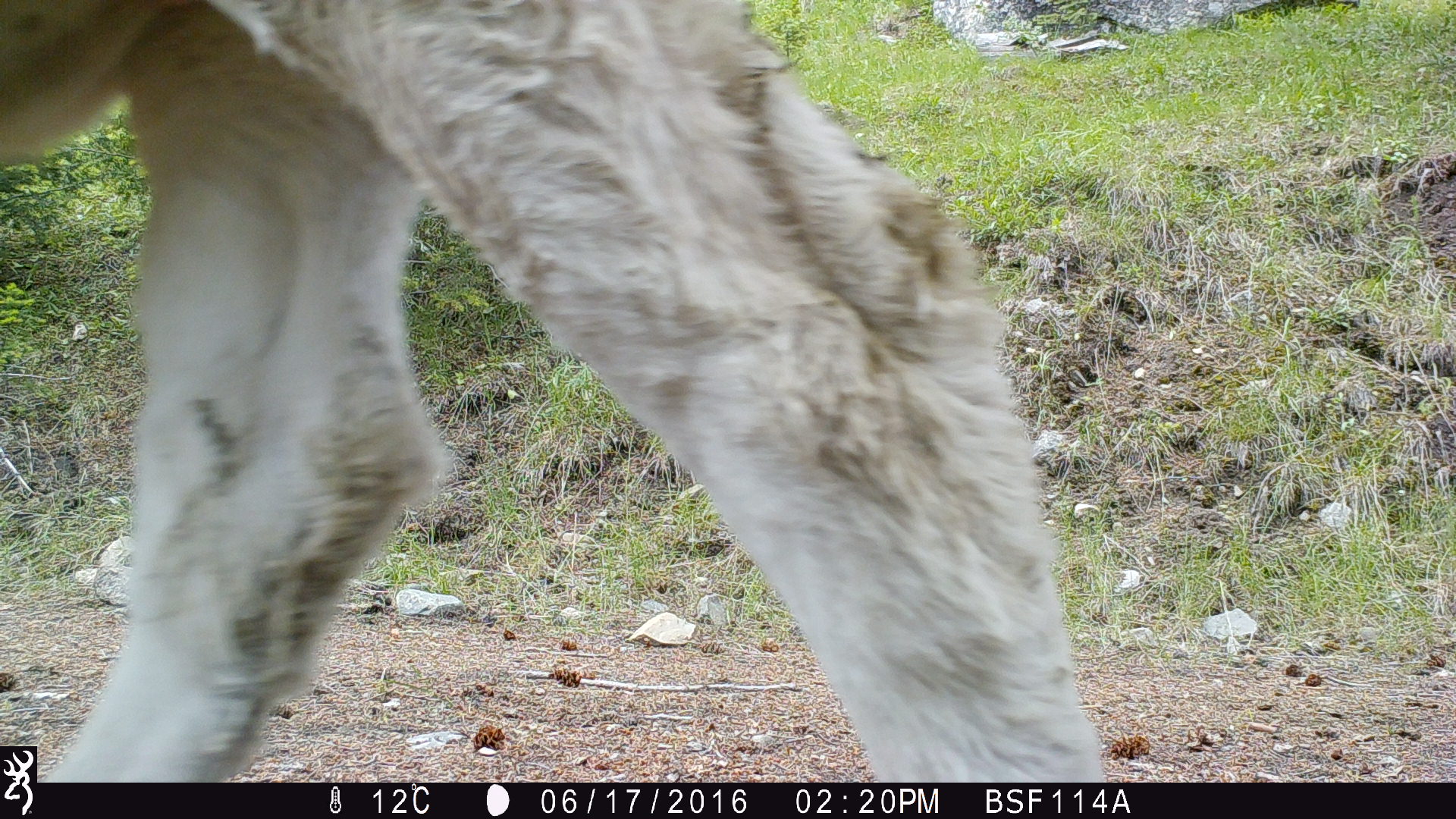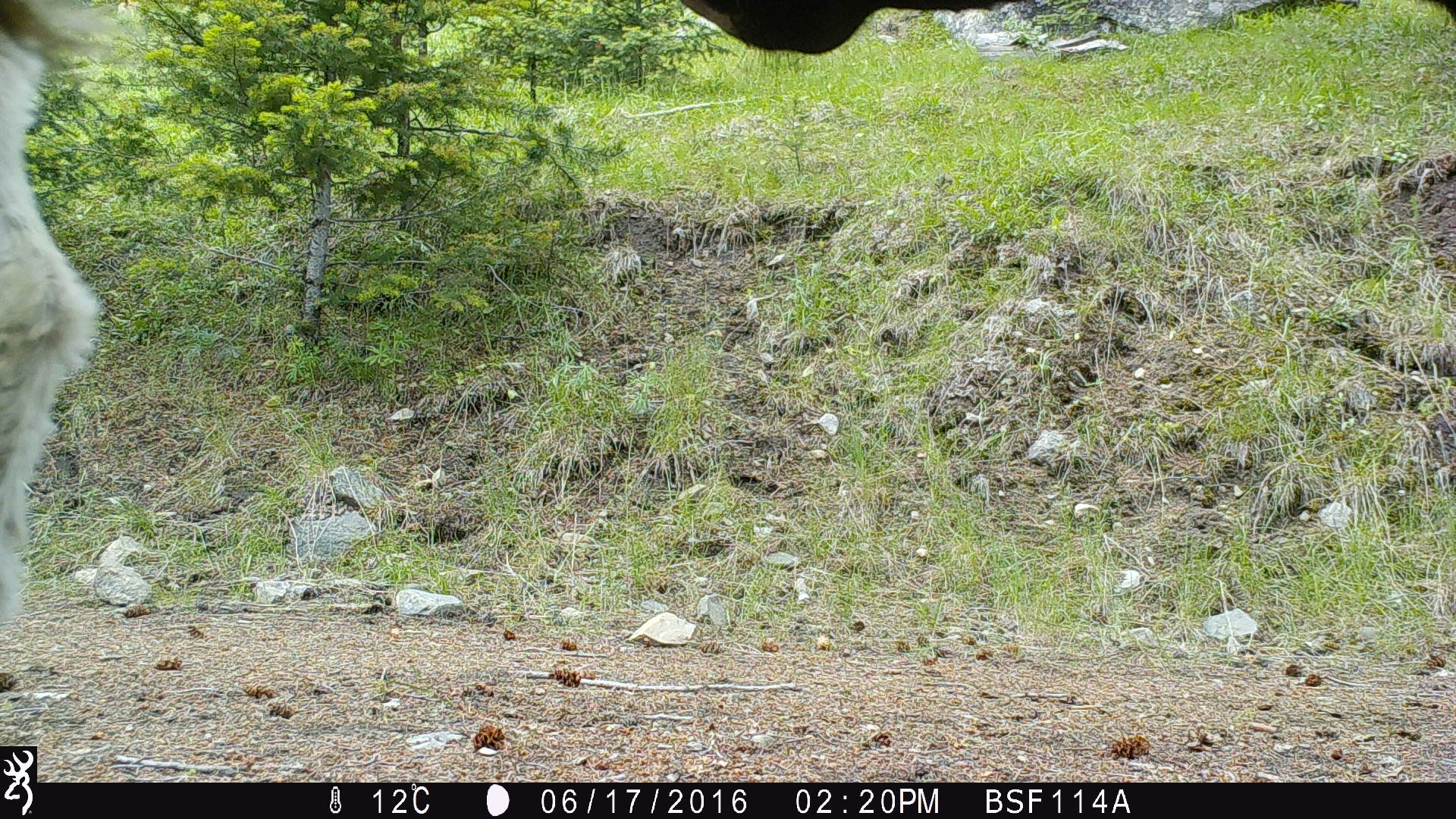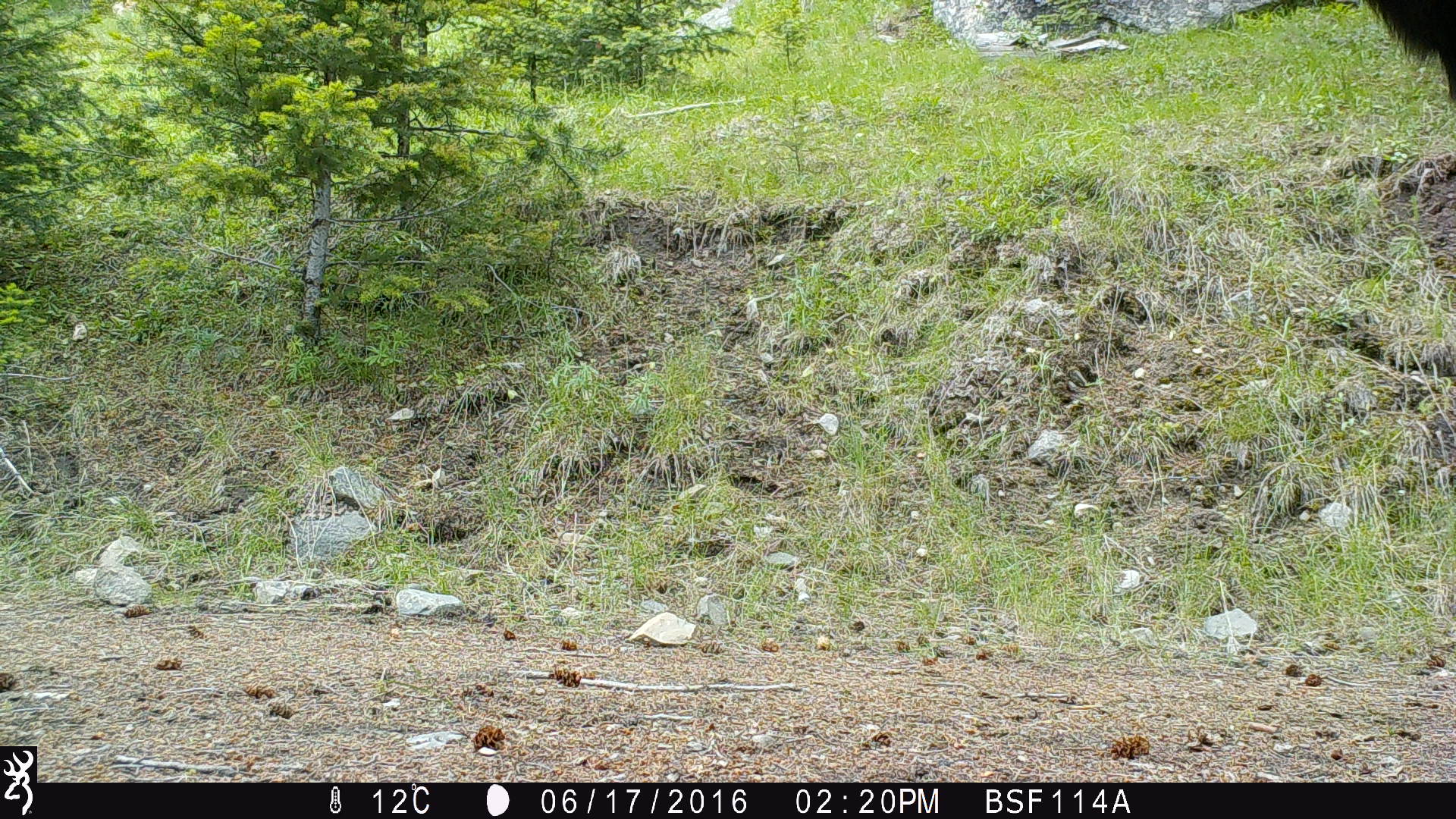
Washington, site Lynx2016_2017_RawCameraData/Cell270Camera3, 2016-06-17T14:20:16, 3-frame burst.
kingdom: Animalia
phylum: Chordata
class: Mammalia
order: Artiodactyla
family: Bovidae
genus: Bos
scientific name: Bos taurus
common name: domestic cattle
Domestic cattle (Bos taurus). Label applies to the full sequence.